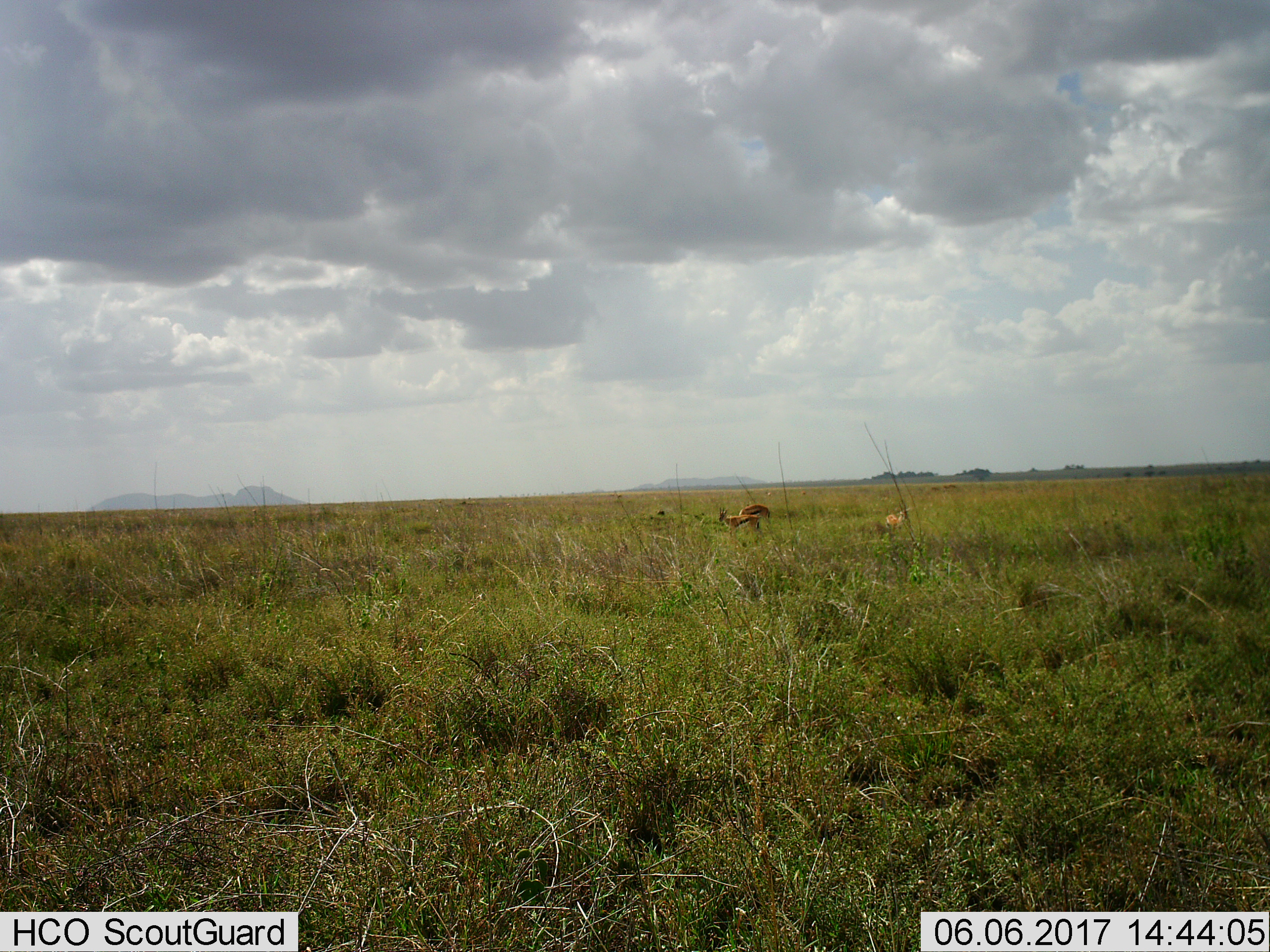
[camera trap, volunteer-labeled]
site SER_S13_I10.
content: unidentified animal